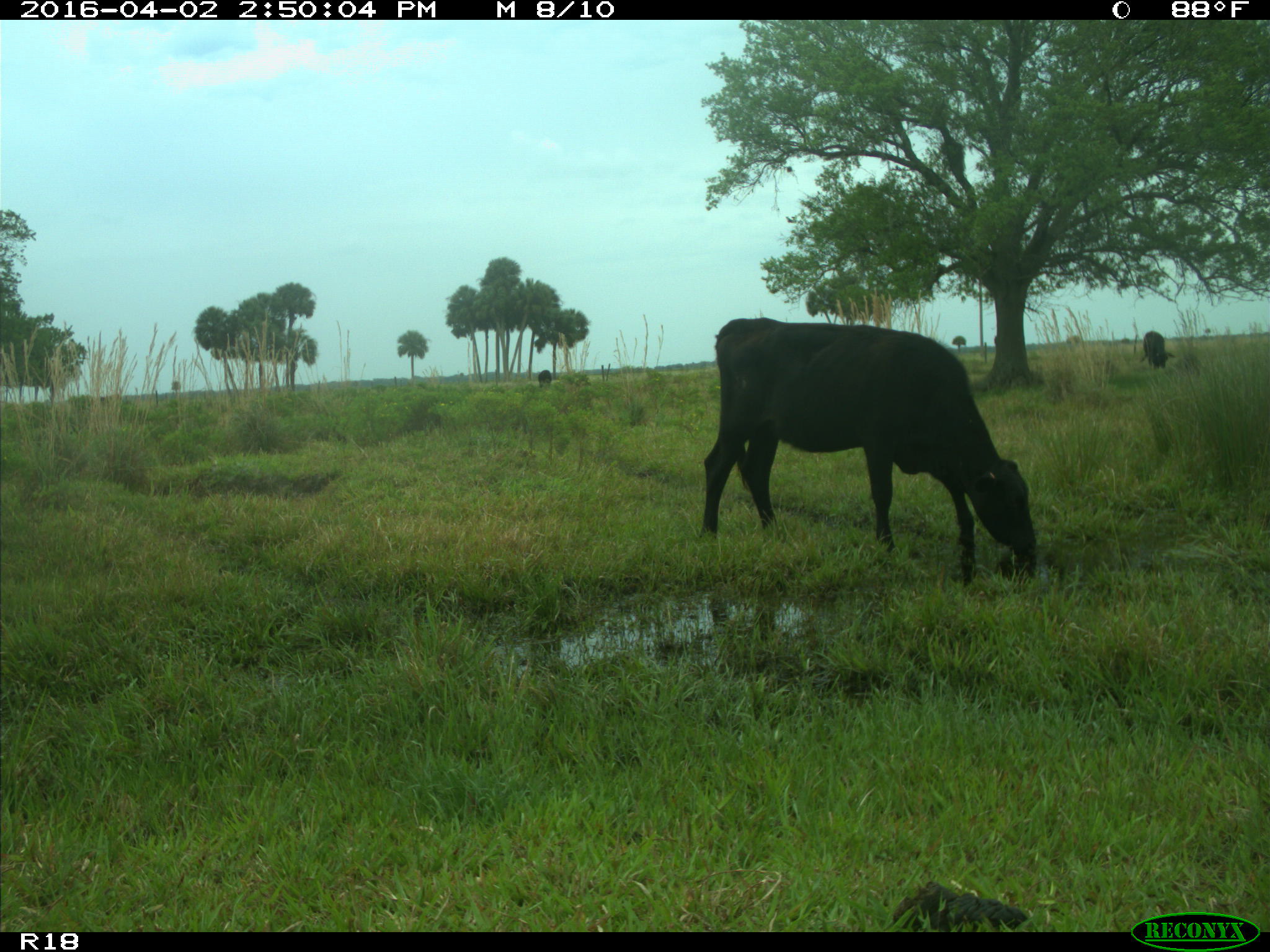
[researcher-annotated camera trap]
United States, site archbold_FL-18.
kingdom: Animalia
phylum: Chordata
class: Mammalia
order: Artiodactyla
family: Bovidae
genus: Bos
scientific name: Bos taurus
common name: domestic cow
Bos taurus (domestic cow).